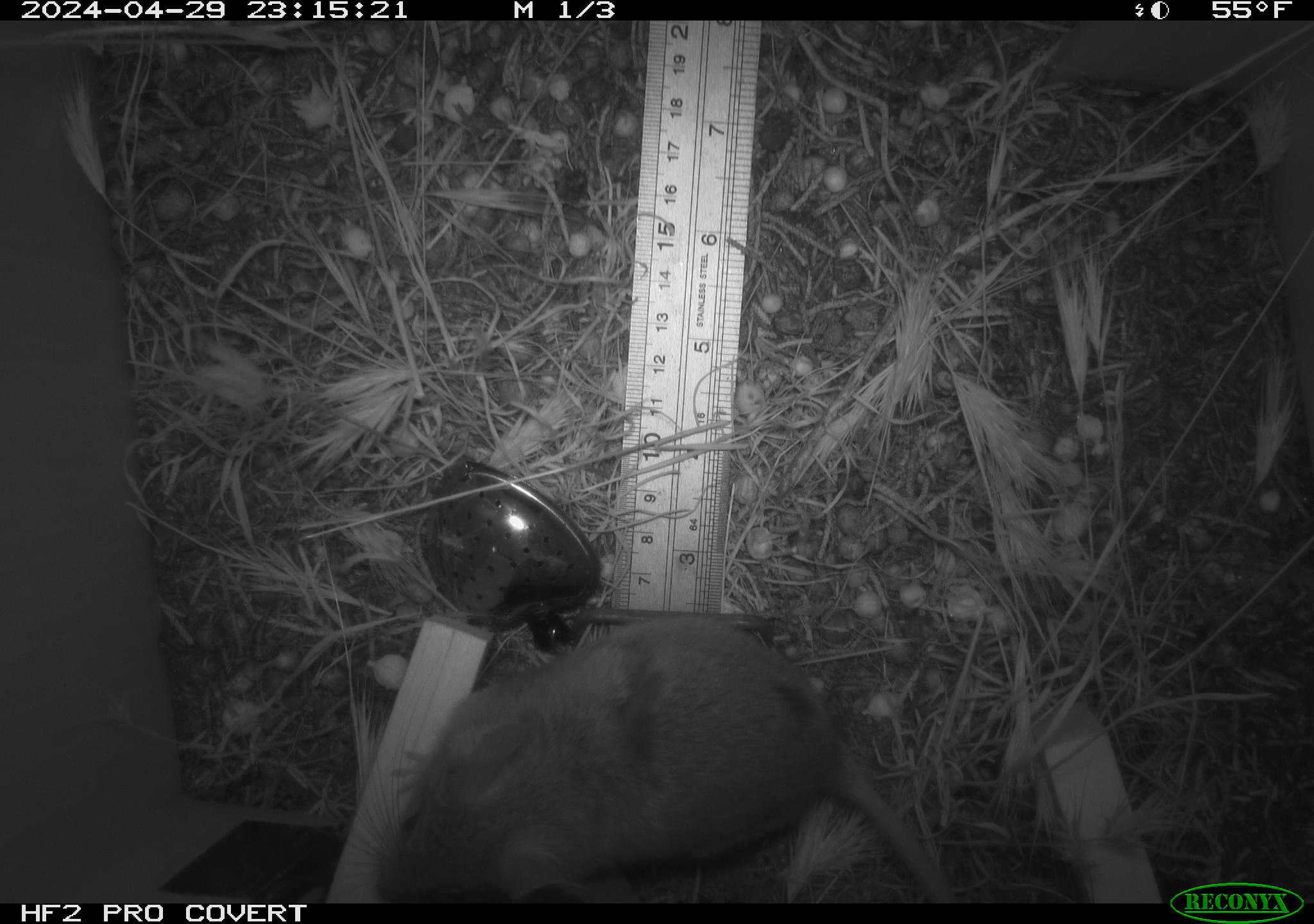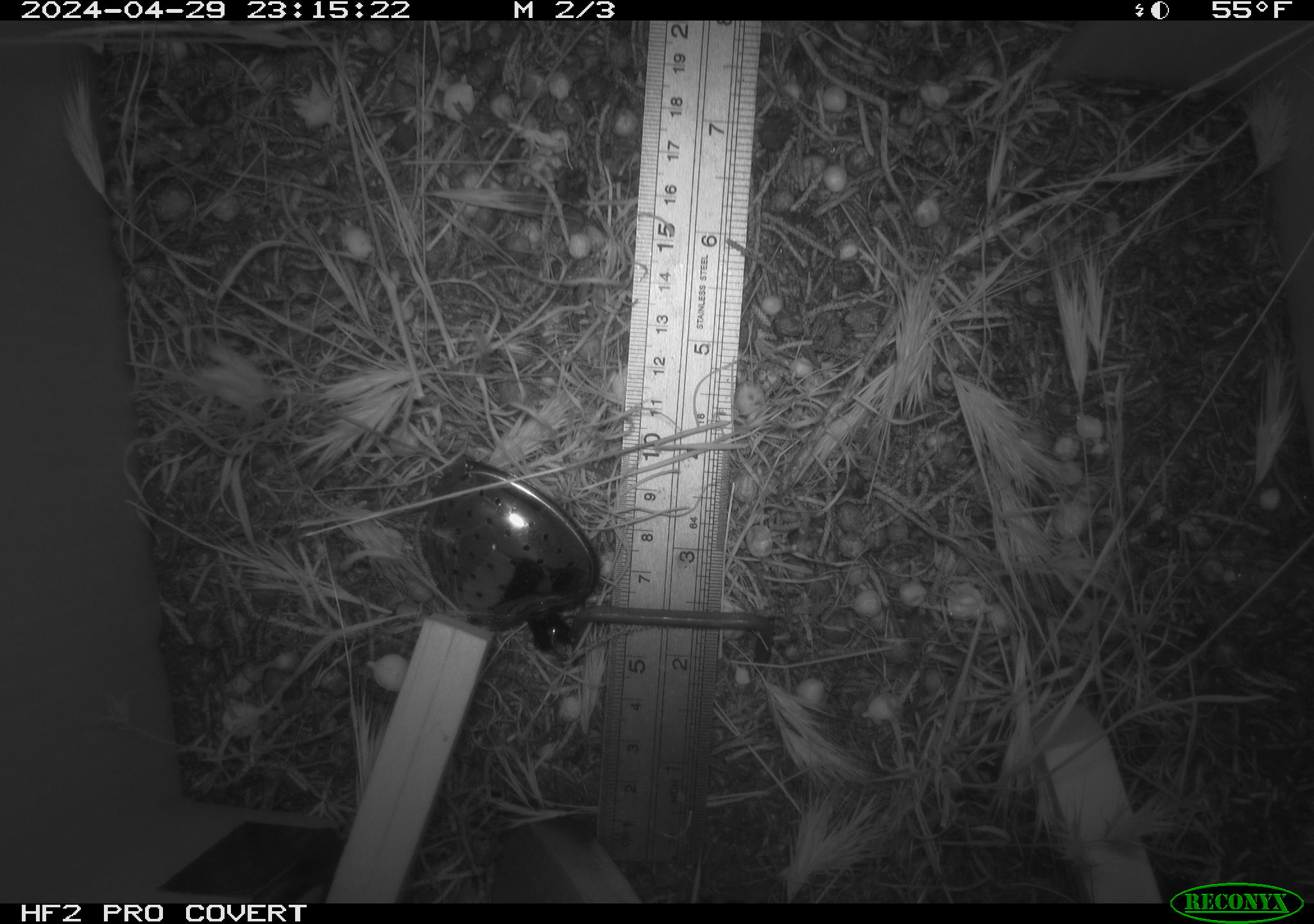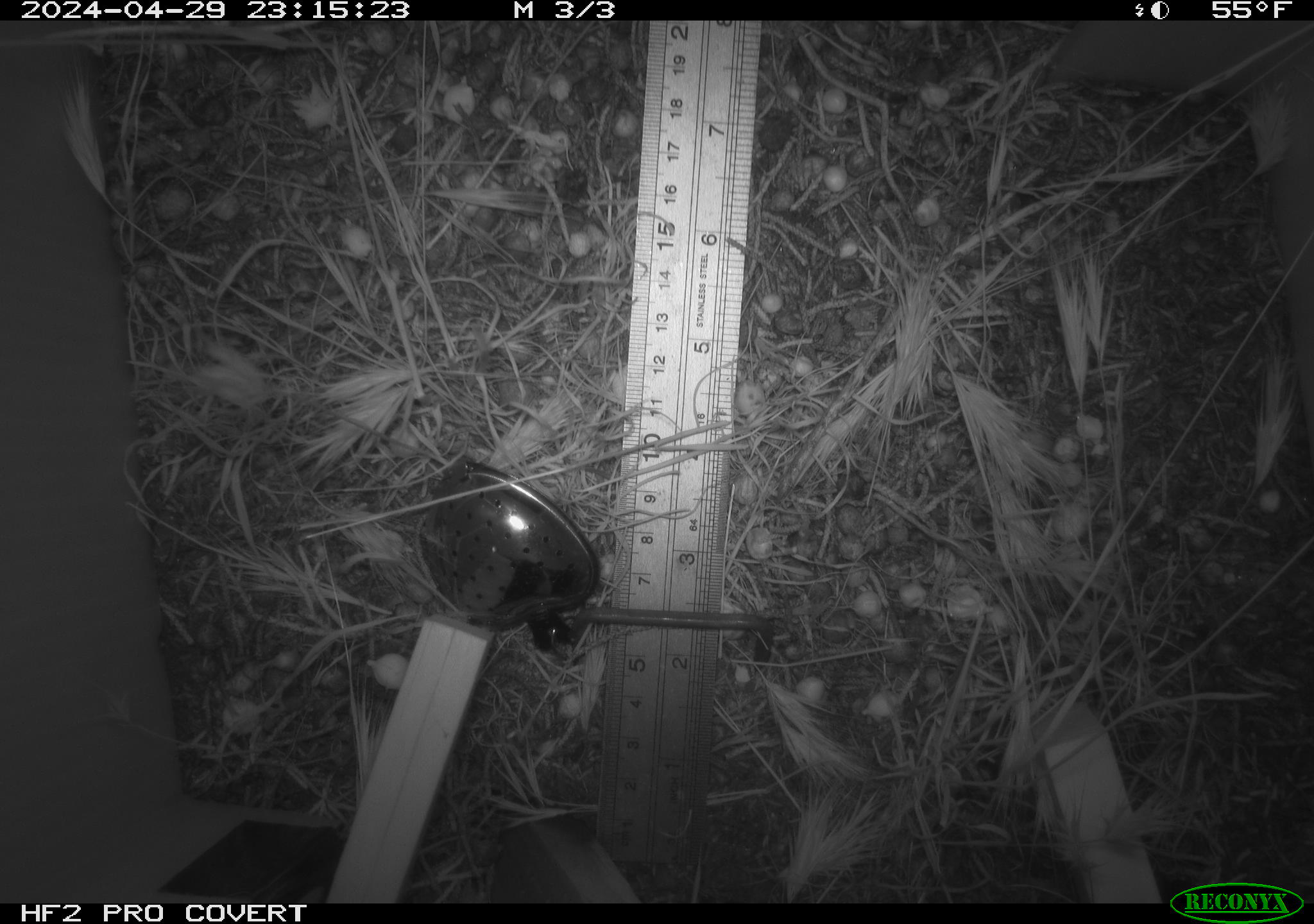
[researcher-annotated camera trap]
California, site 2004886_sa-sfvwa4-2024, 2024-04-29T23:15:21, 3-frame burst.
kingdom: Animalia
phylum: Chordata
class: Mammalia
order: Rodentia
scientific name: Rodentia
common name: mouse species